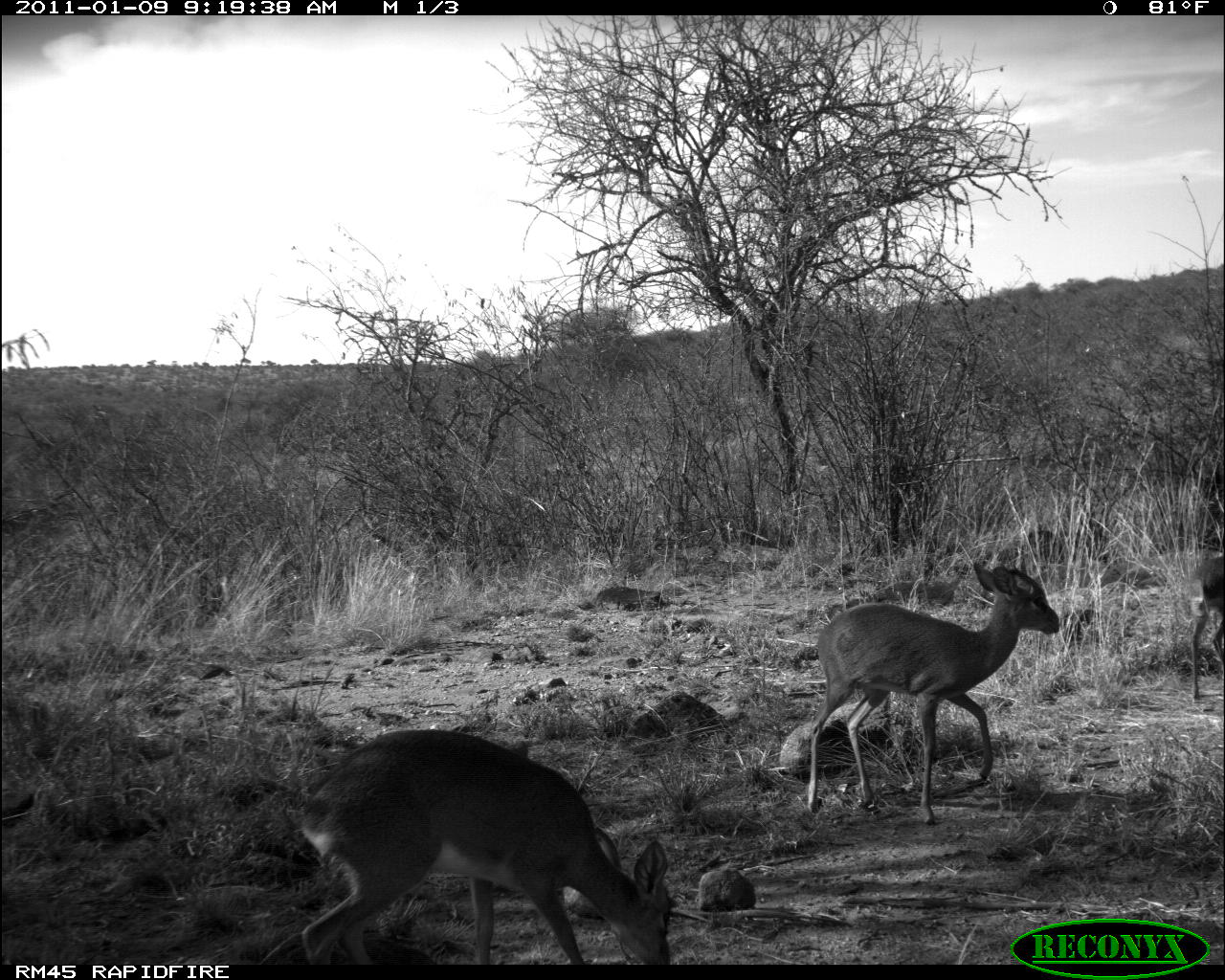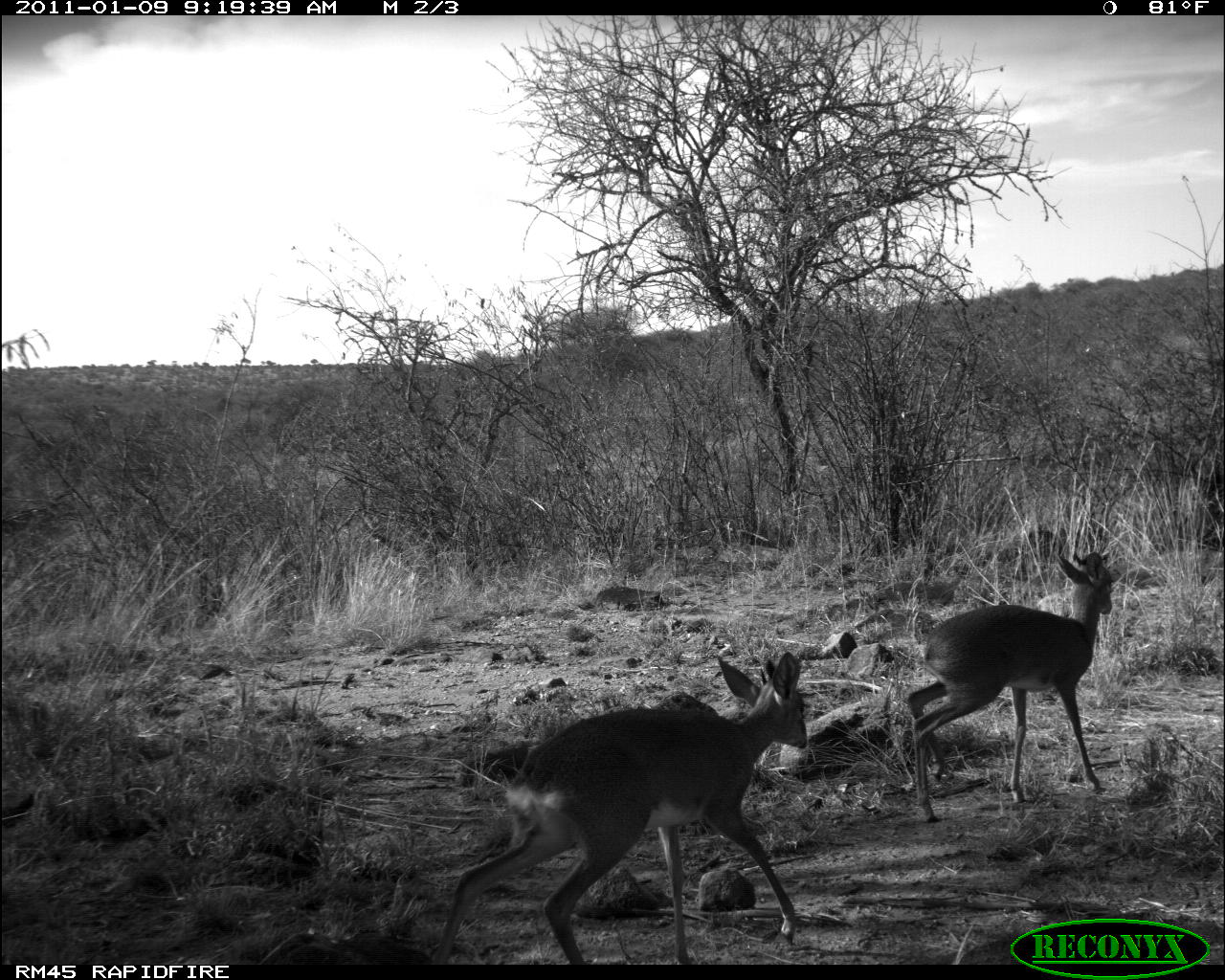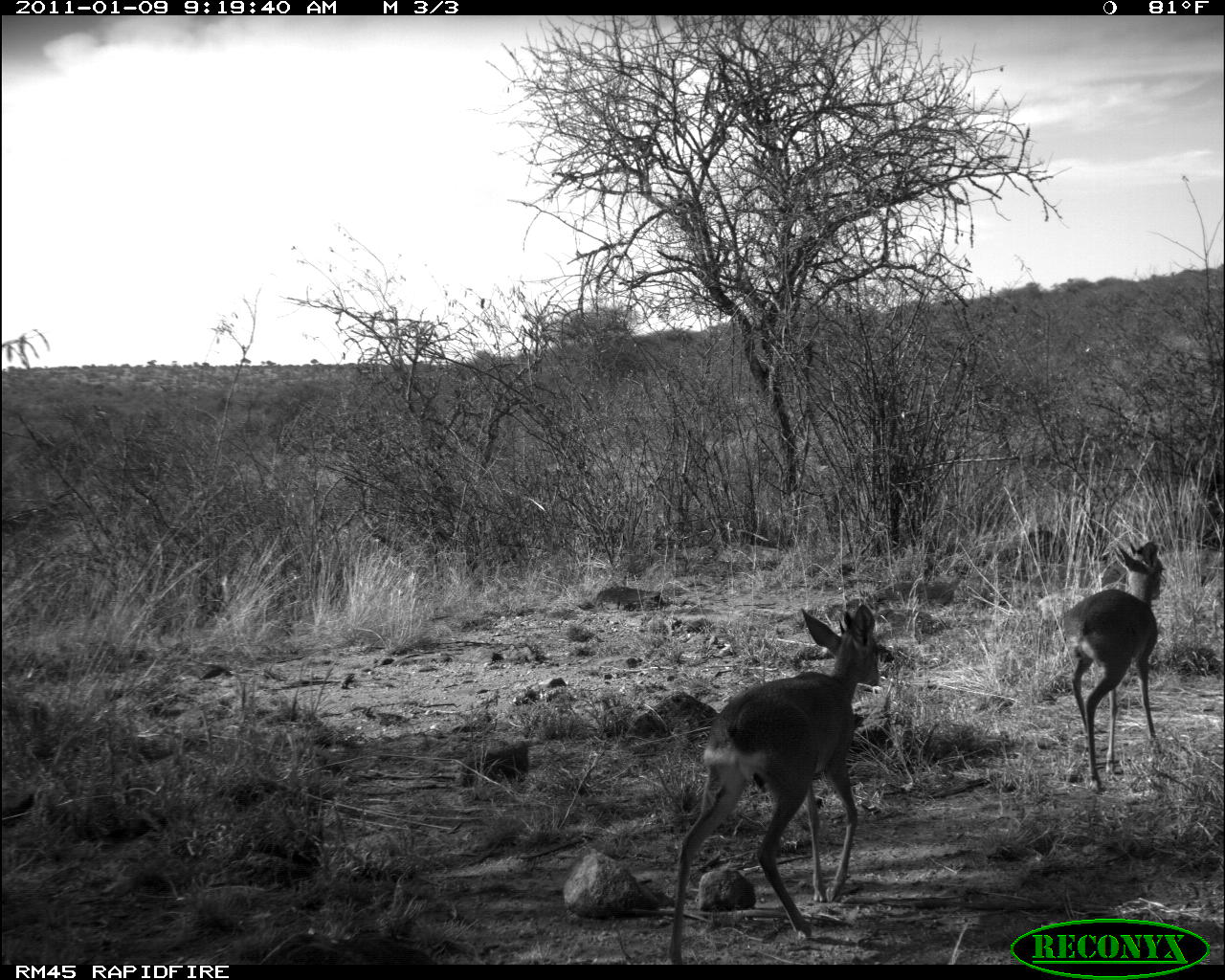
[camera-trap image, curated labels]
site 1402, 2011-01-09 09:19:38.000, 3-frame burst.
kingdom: Animalia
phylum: Chordata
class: Mammalia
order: Artiodactyla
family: Bovidae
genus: Madoqua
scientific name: Madoqua guentheri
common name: günther's dik-dik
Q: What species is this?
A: Madoqua guentheri (günther's dik-dik).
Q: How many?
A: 2.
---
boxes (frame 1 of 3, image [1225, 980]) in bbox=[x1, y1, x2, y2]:
madoqua guentheri: bbox=[291, 725, 671, 963]; bbox=[805, 560, 1060, 824]; bbox=[1186, 548, 1225, 702]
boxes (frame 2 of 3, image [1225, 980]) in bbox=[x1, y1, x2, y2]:
madoqua guentheri: bbox=[432, 650, 807, 963]; bbox=[905, 551, 1113, 823]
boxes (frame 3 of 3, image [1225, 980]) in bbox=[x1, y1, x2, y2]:
madoqua guentheri: bbox=[662, 603, 880, 963]; bbox=[1060, 539, 1166, 796]